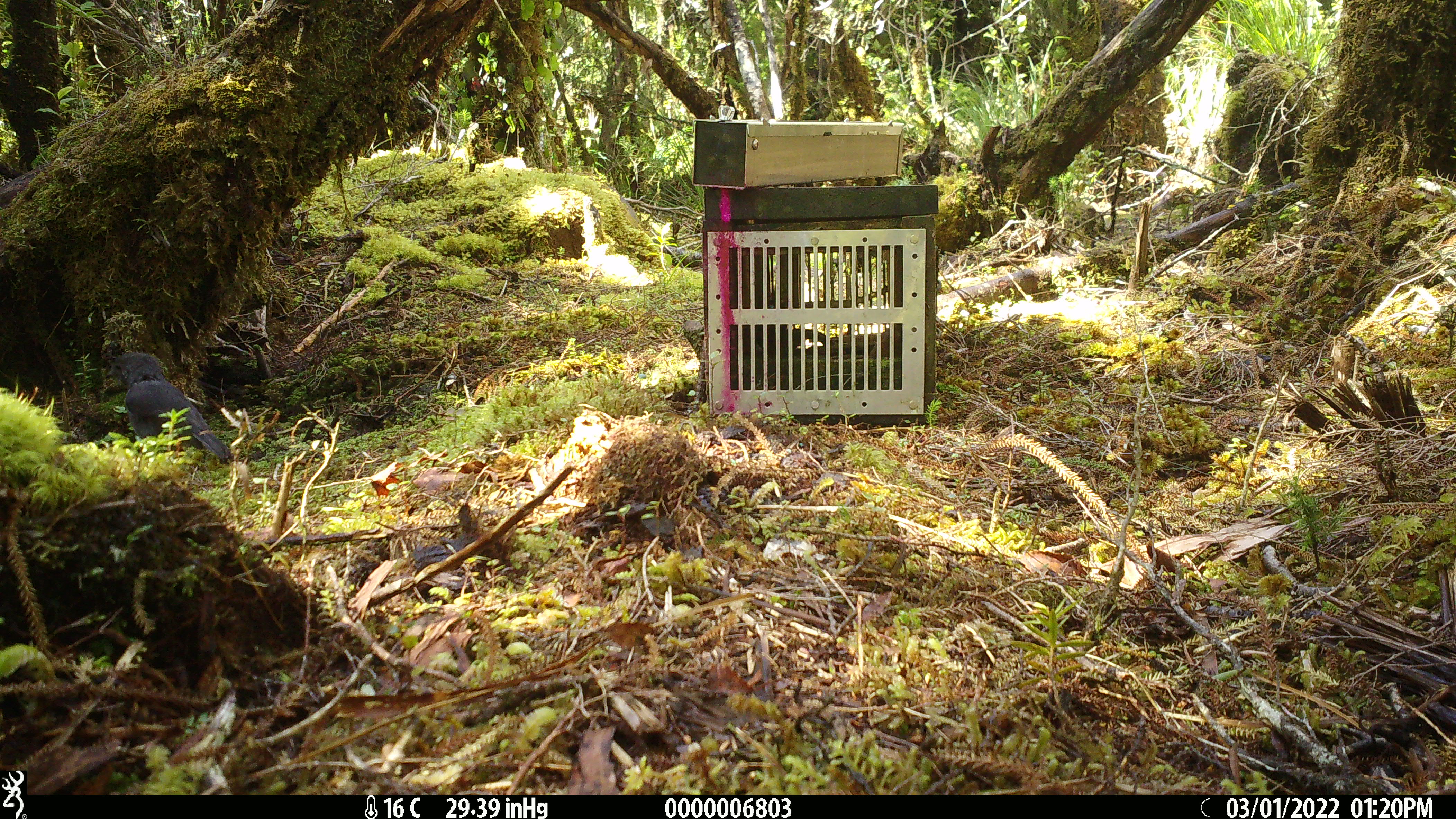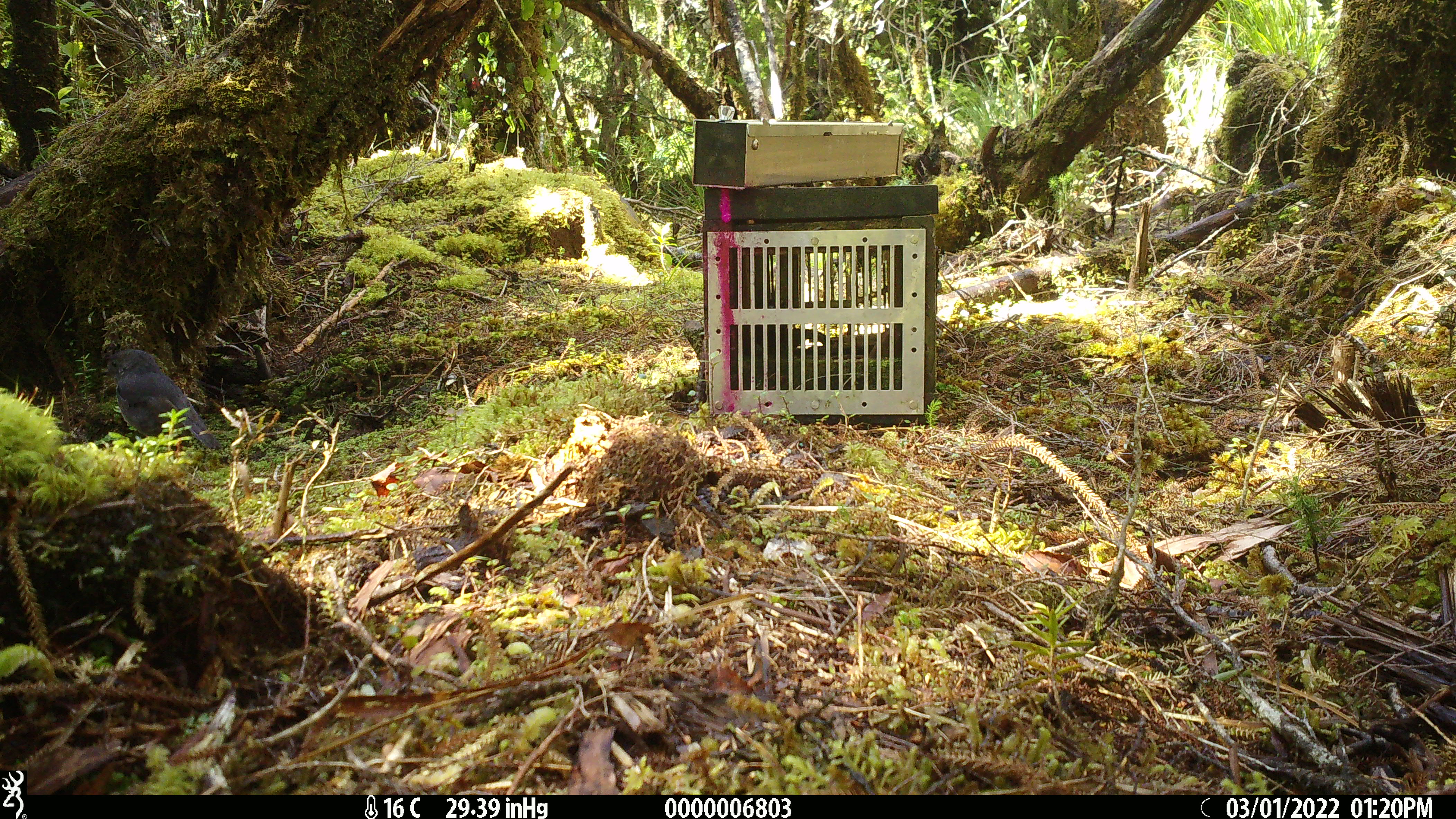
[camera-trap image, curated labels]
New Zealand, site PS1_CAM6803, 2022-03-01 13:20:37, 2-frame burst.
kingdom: Animalia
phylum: Chordata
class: Aves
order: Passeriformes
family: Petroicidae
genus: Petroica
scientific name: Petroica australis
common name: new zealand robin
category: robin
Robin (new zealand robin) (Petroica australis).